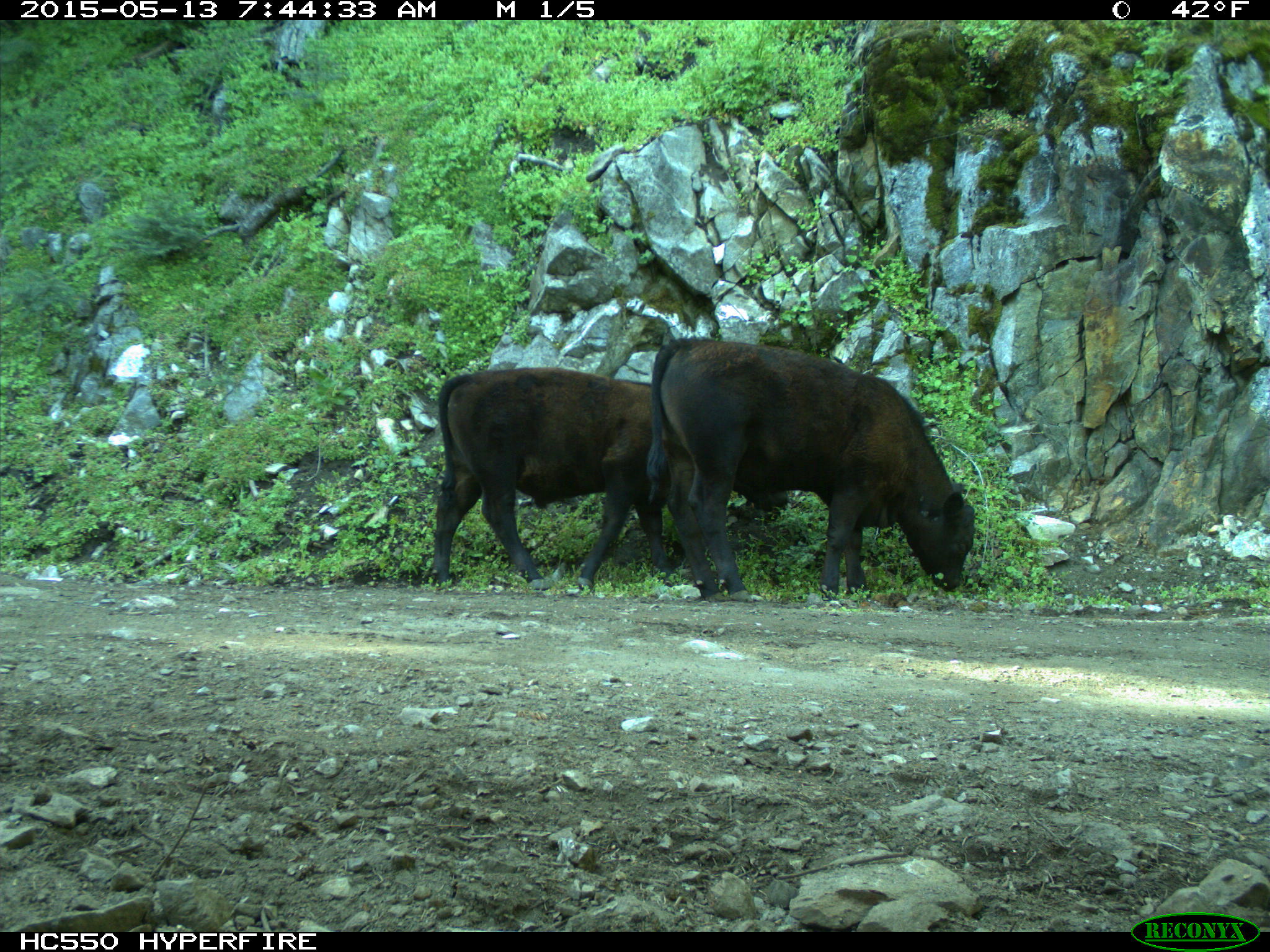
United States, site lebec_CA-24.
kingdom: Animalia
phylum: Chordata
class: Mammalia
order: Artiodactyla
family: Bovidae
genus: Bos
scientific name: Bos taurus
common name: domestic cow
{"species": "Bos taurus (domestic cow)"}